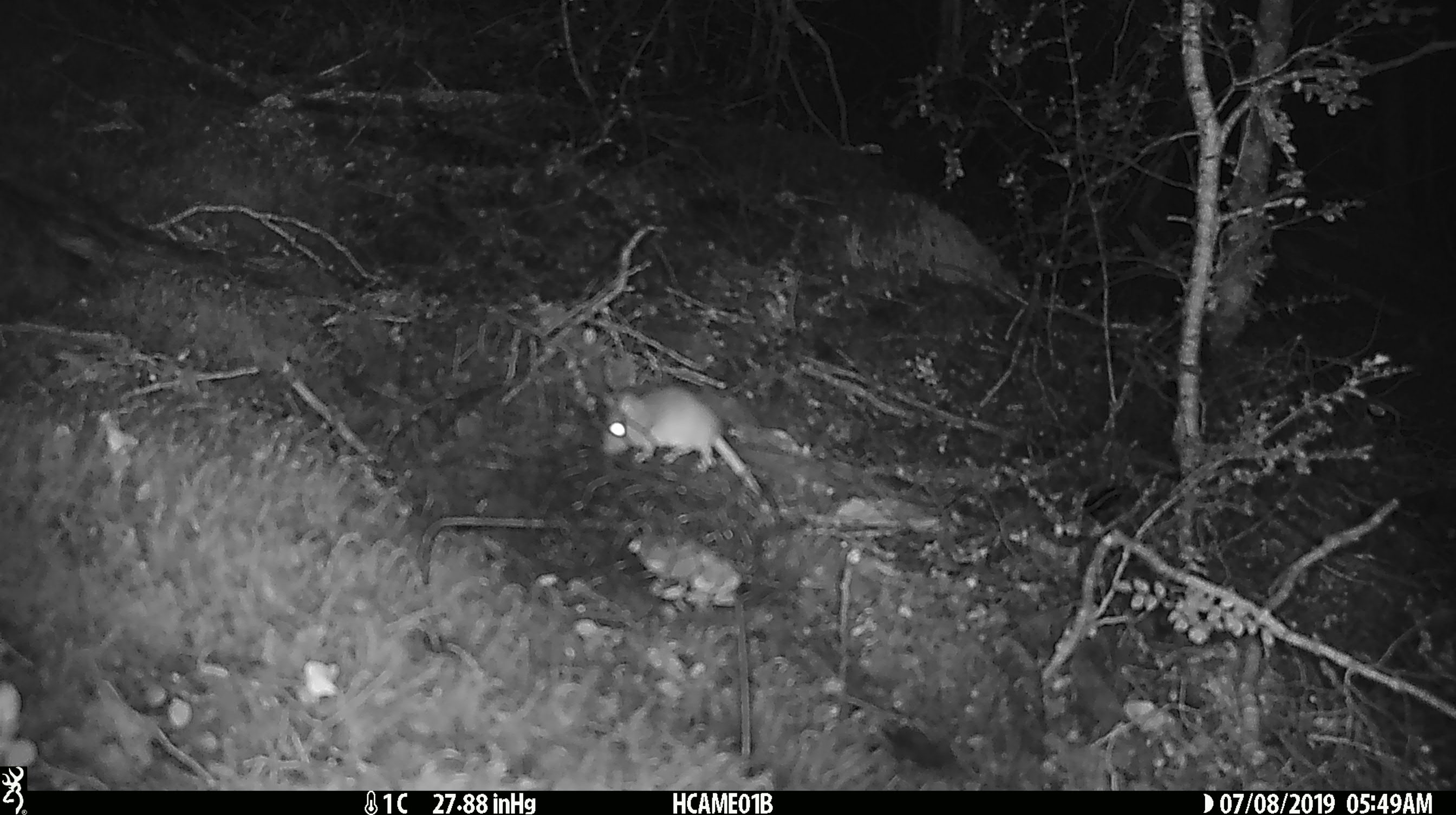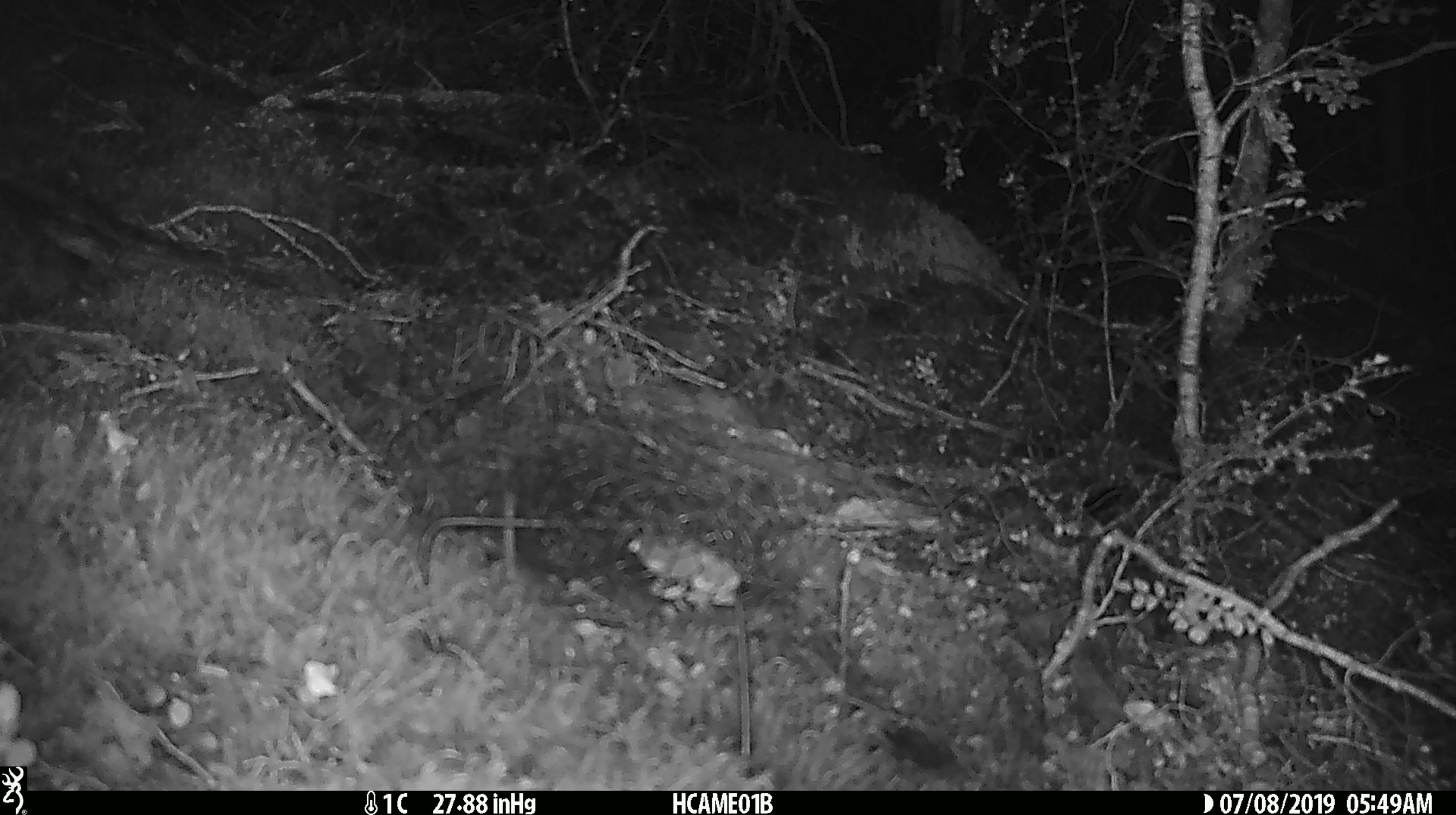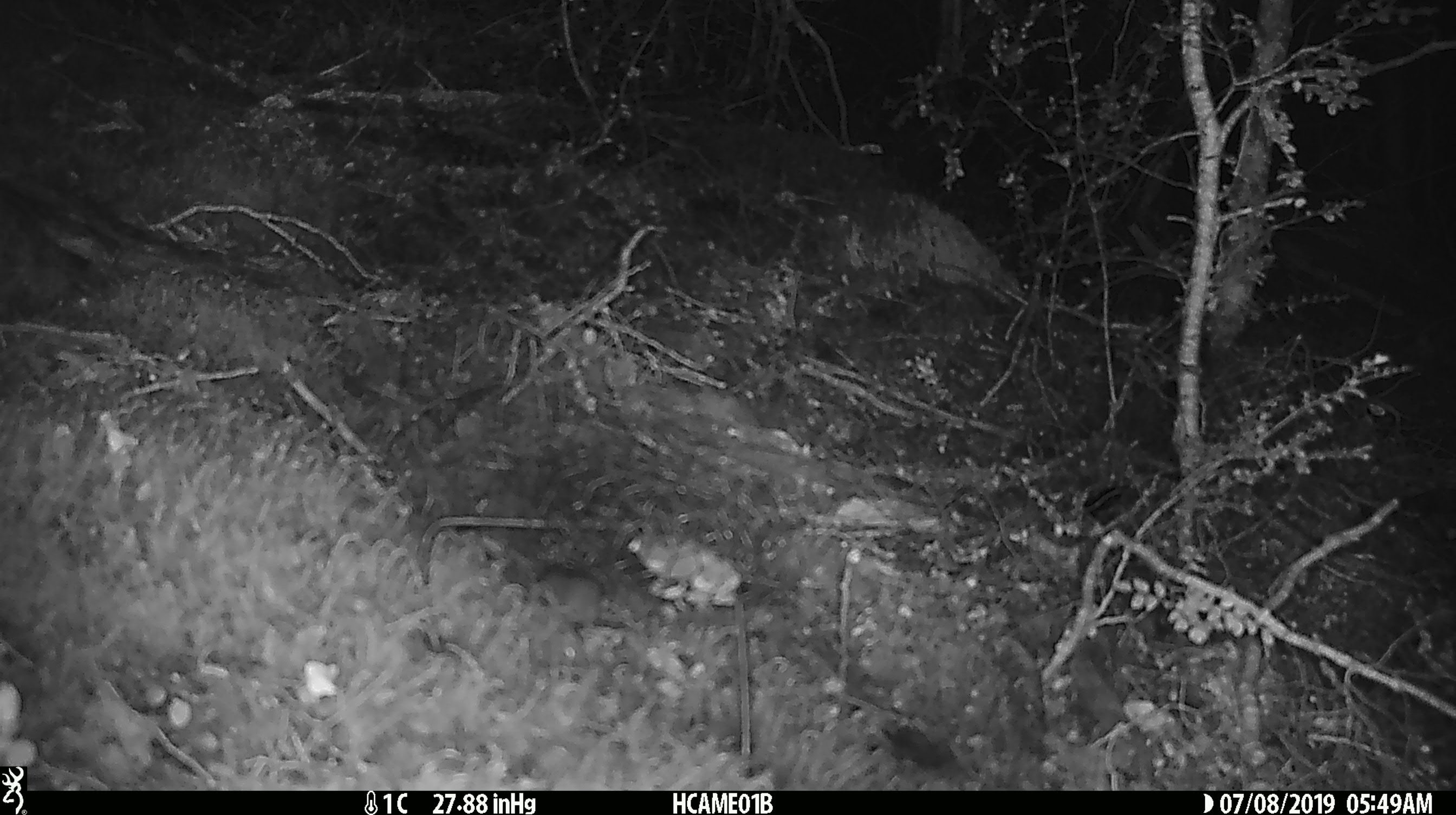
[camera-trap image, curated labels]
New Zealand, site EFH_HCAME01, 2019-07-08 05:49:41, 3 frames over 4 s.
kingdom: Animalia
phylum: Chordata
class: Mammalia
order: Rodentia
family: Muridae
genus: Mus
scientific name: Mus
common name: mouse